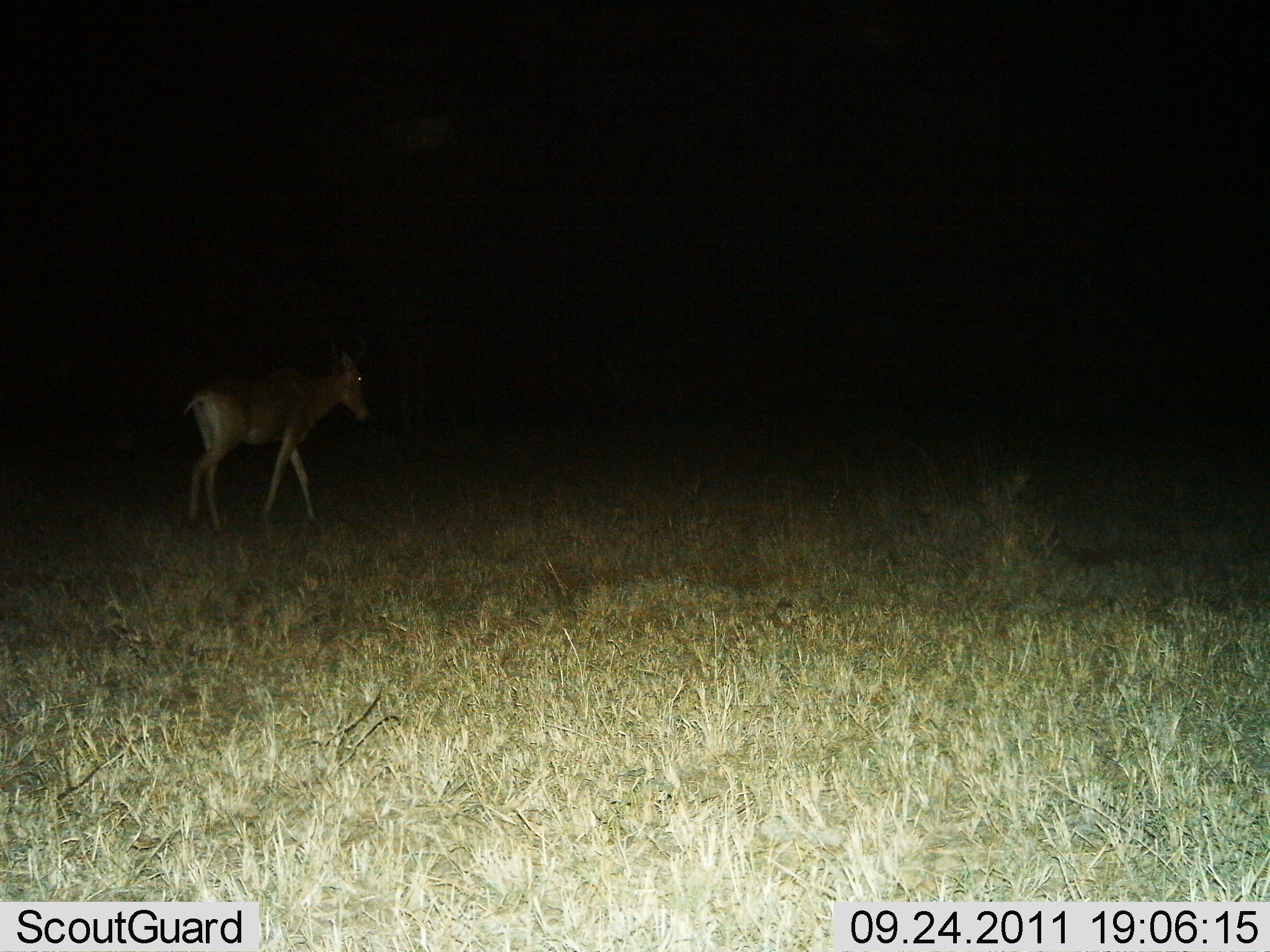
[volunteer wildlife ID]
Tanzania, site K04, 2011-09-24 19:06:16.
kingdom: Animalia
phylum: Chordata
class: Mammalia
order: Artiodactyla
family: Bovidae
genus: Alcelaphus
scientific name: Alcelaphus buselaphus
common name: hartebeest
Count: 1.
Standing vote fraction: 44%.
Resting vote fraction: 0%.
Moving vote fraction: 56%.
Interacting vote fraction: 0%.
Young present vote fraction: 0%.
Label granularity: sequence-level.